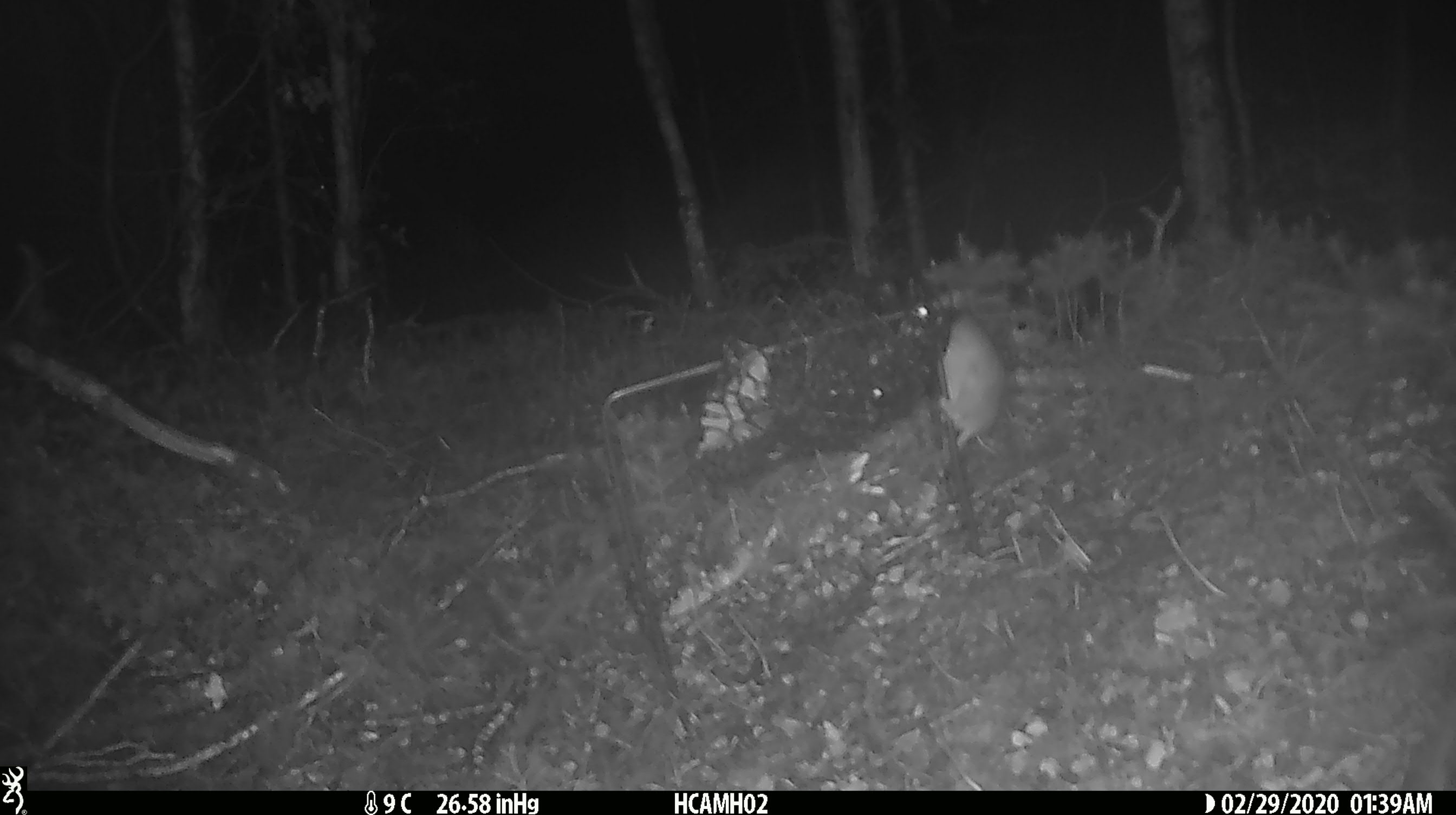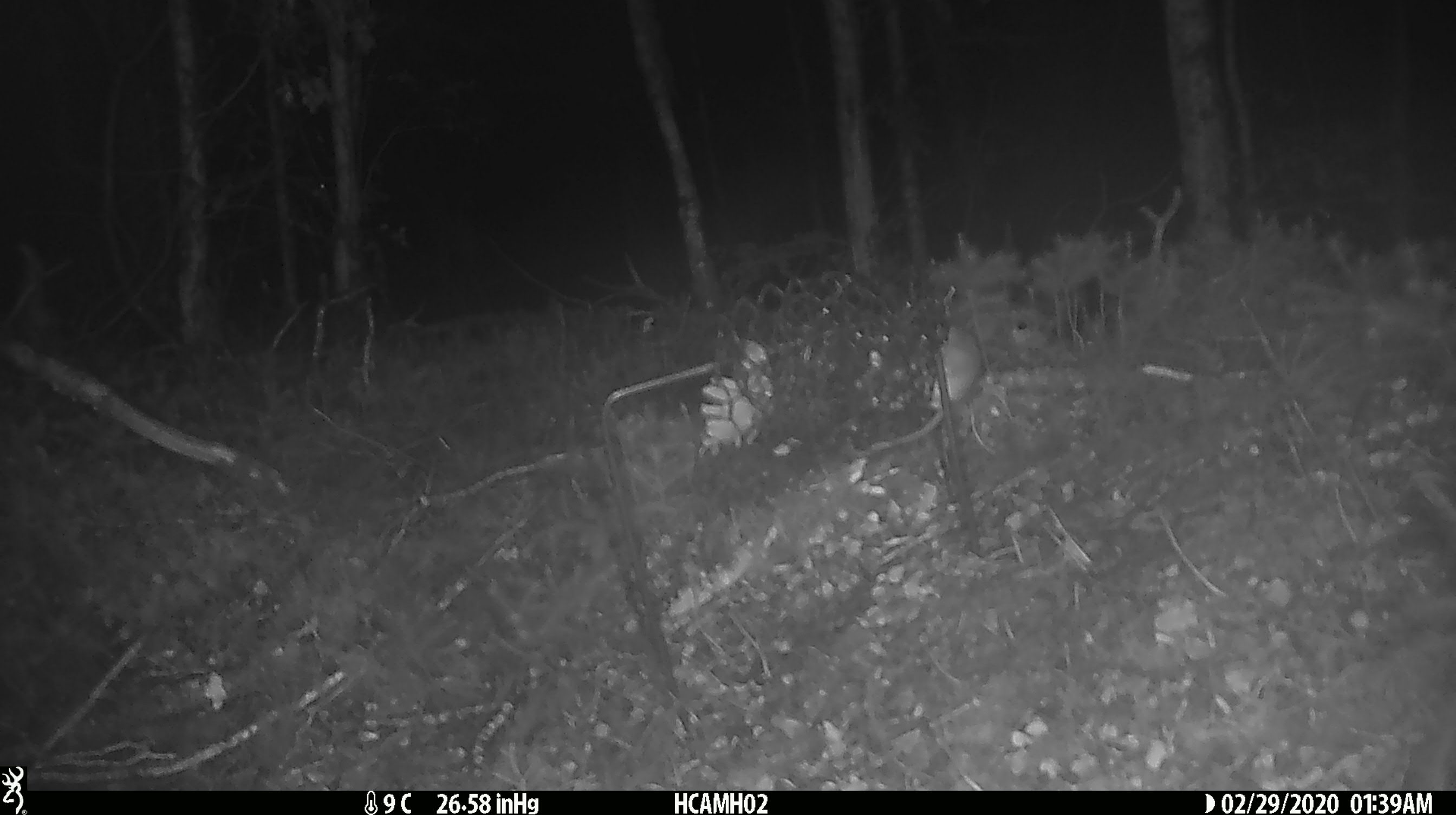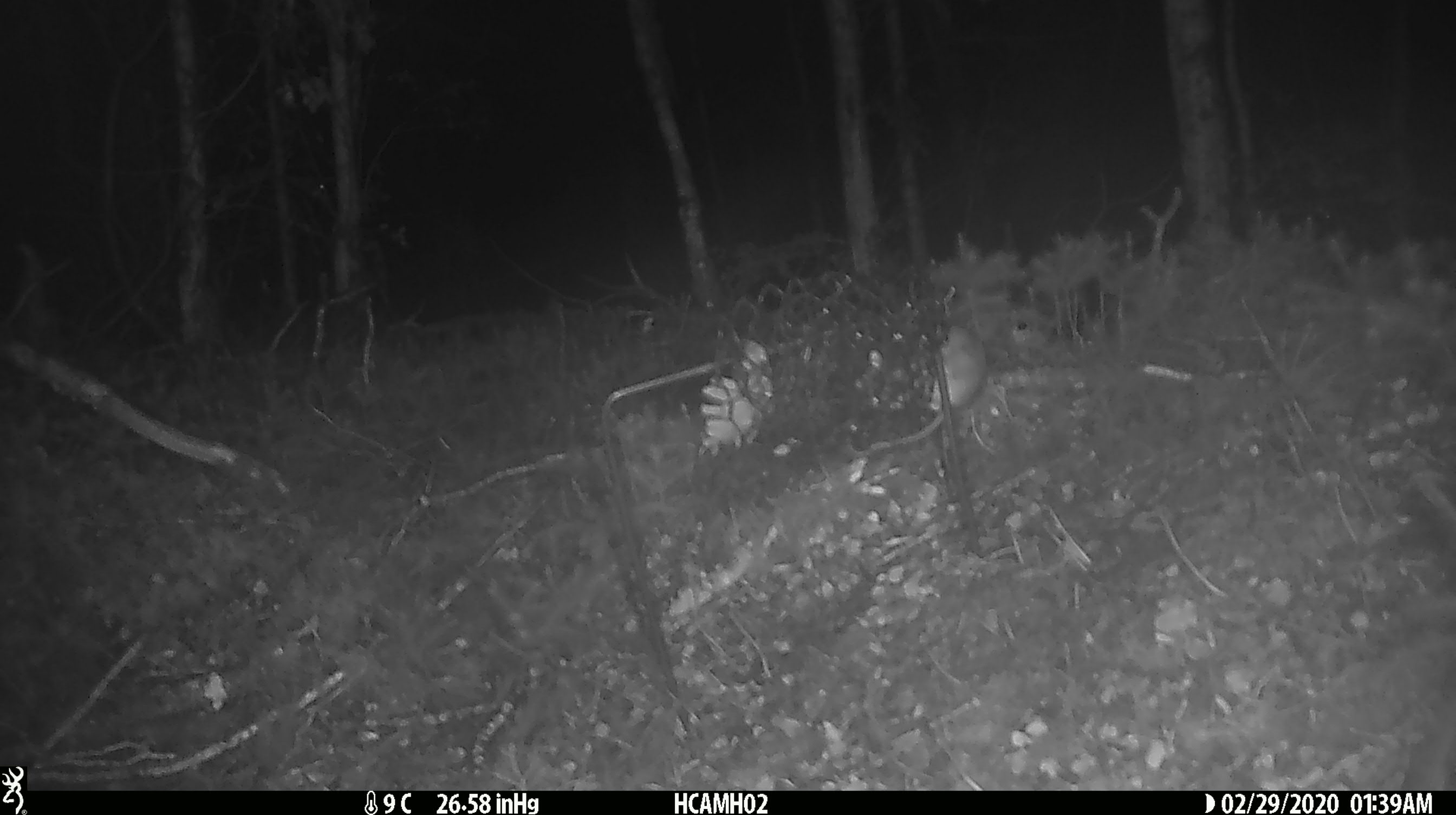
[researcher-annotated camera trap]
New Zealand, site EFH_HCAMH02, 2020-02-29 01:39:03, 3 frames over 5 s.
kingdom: Animalia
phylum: Chordata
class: Mammalia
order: Rodentia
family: Muridae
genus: Mus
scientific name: Mus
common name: mouse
Mouse (Mus).